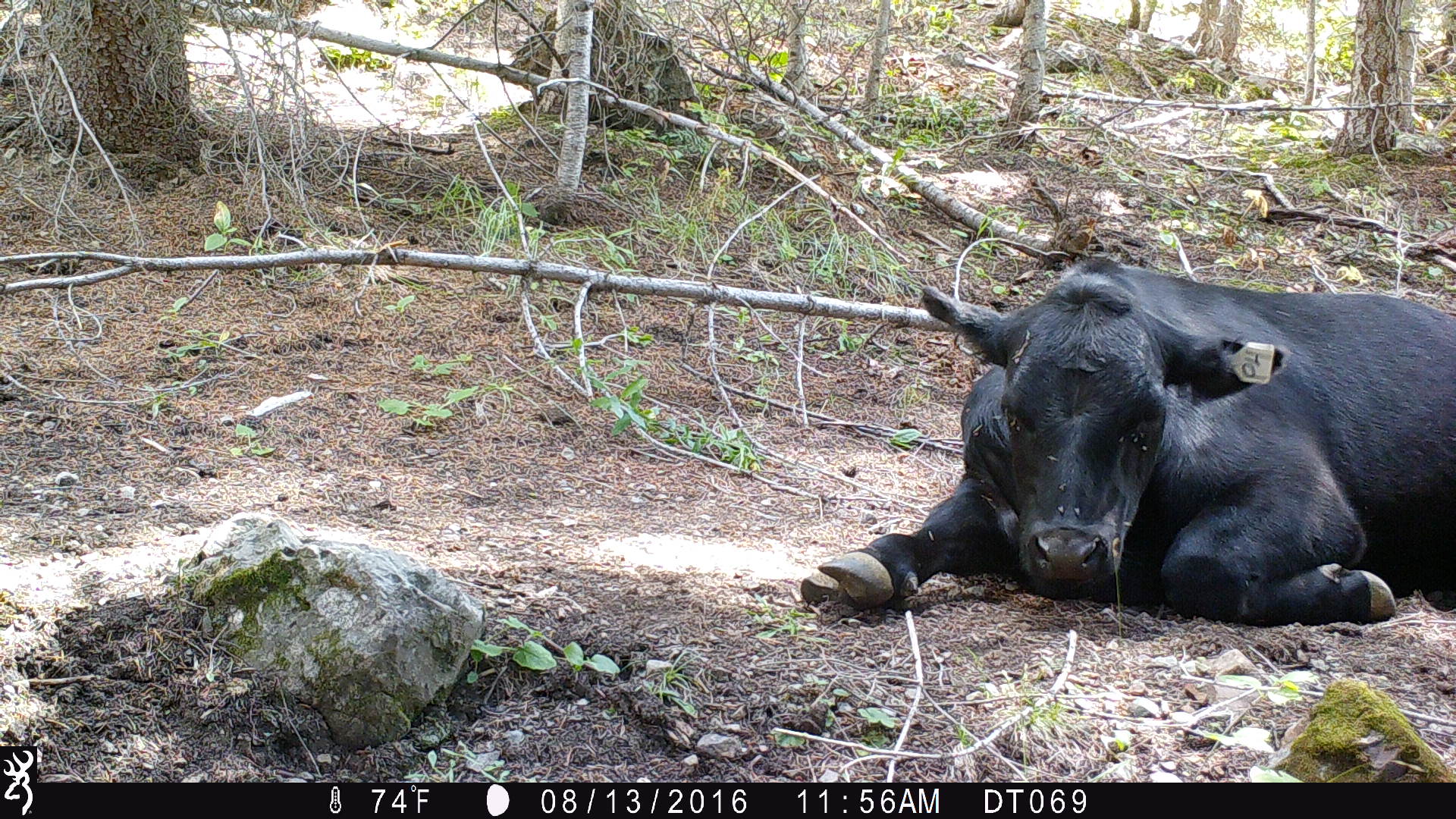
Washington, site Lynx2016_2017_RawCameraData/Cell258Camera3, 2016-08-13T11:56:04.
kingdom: Animalia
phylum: Chordata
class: Mammalia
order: Artiodactyla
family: Bovidae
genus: Bos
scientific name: Bos taurus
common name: domestic cattle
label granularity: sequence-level